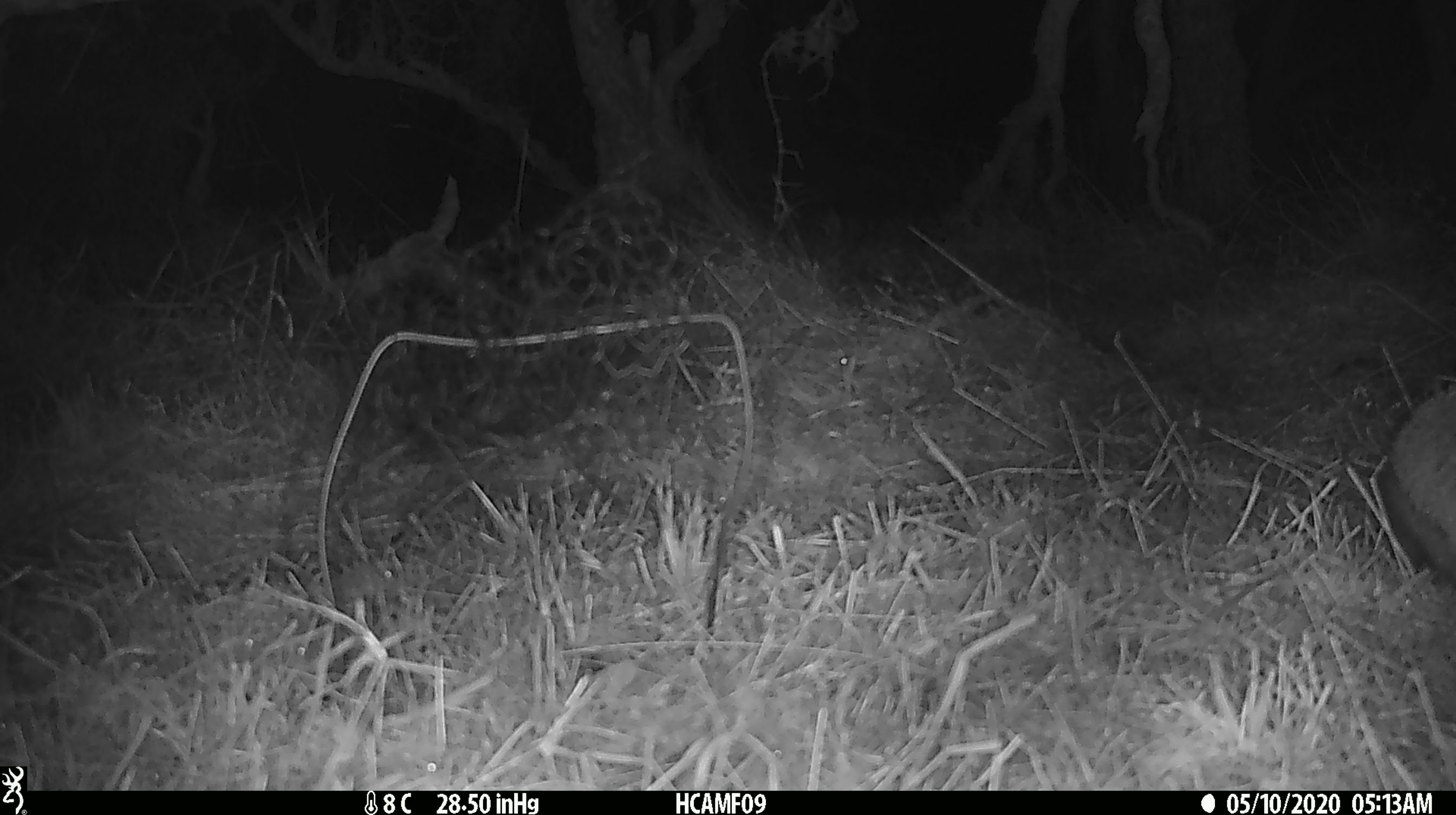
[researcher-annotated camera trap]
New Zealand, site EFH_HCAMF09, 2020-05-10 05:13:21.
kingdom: Animalia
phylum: Chordata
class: Mammalia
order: Eulipotyphla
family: Erinaceidae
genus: Erinaceus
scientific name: Erinaceus europaeus europaeus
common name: european hedgehog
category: hedgehog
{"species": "hedgehog (european hedgehog) (Erinaceus europaeus europaeus)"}